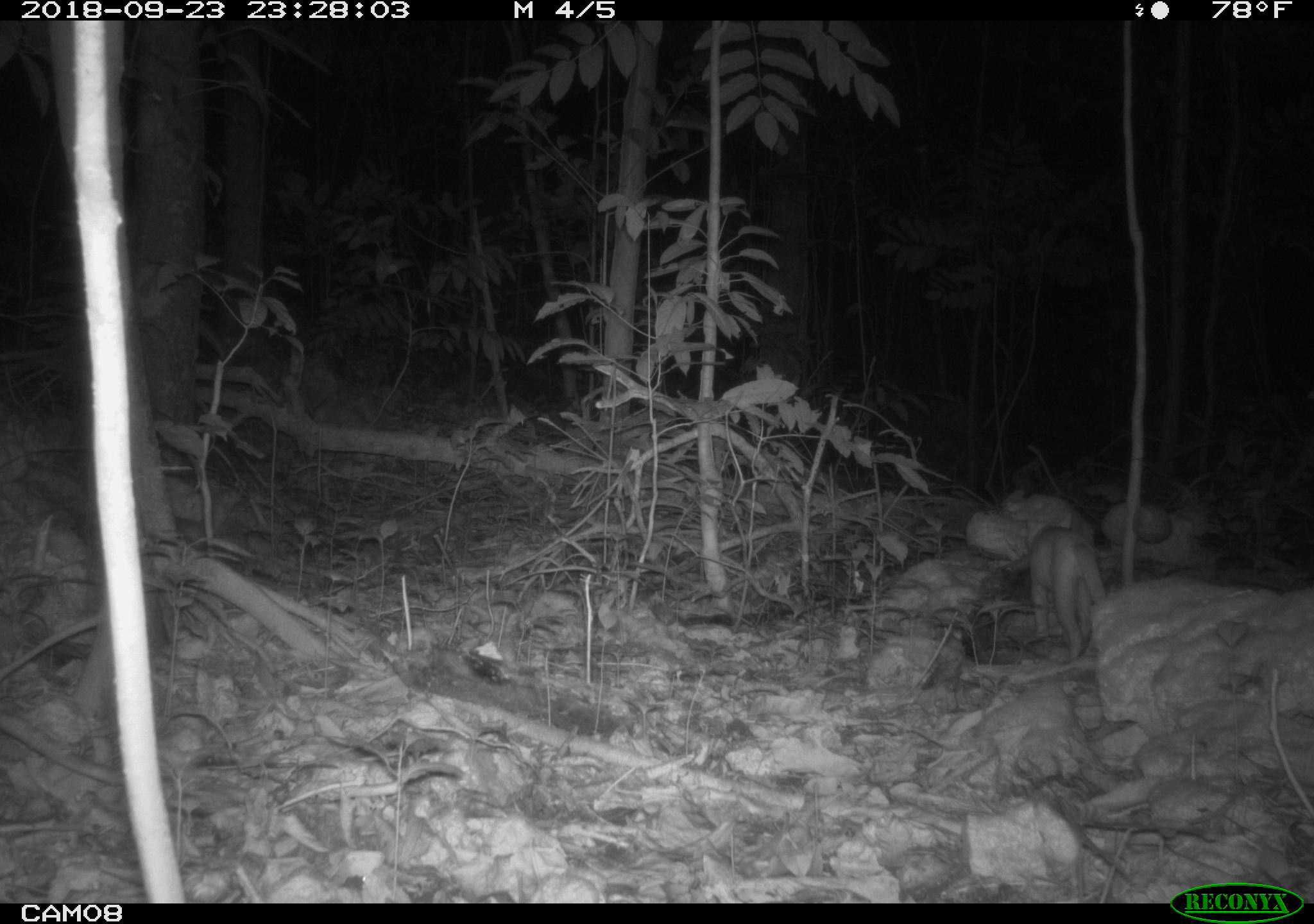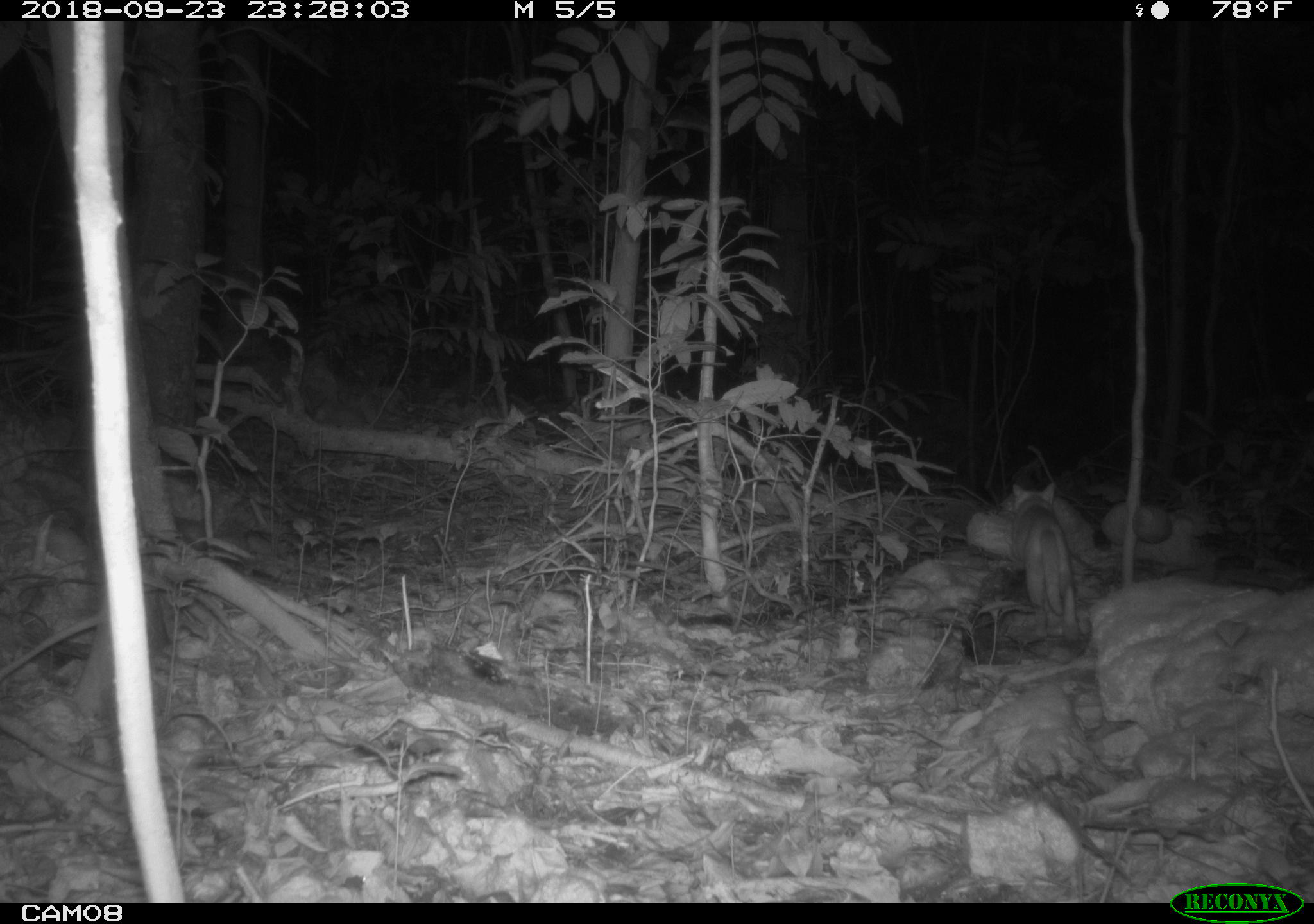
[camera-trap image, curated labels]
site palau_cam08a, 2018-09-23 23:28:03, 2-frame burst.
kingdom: Animalia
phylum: Chordata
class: Mammalia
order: Carnivora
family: Felidae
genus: Felis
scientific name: Felis catus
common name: cat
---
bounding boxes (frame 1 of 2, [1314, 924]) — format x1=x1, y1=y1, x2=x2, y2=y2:
cat: x1=1017, y1=515, x2=1127, y2=669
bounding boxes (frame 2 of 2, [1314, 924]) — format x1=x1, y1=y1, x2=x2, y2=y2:
cat: x1=1000, y1=474, x2=1092, y2=634